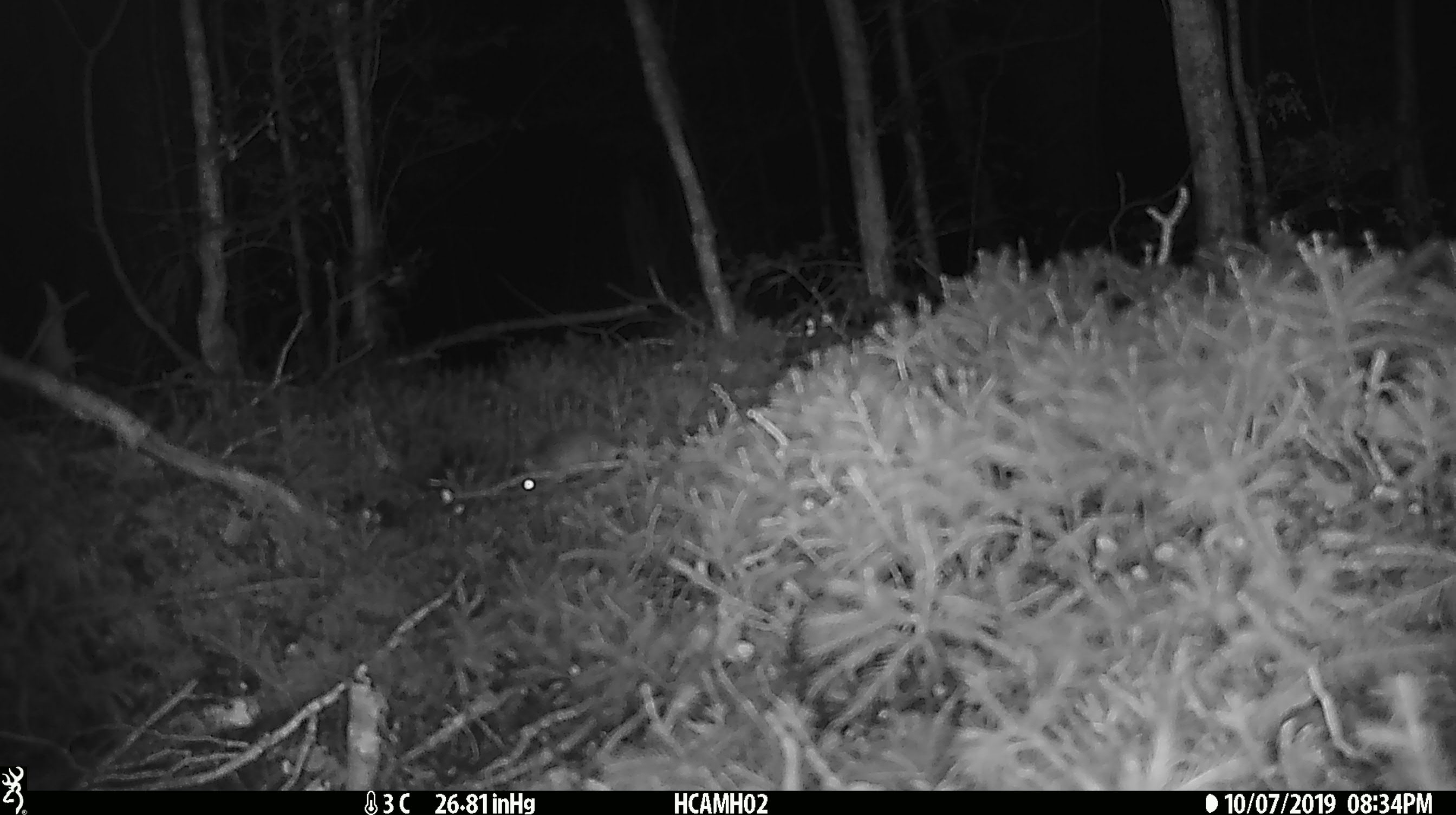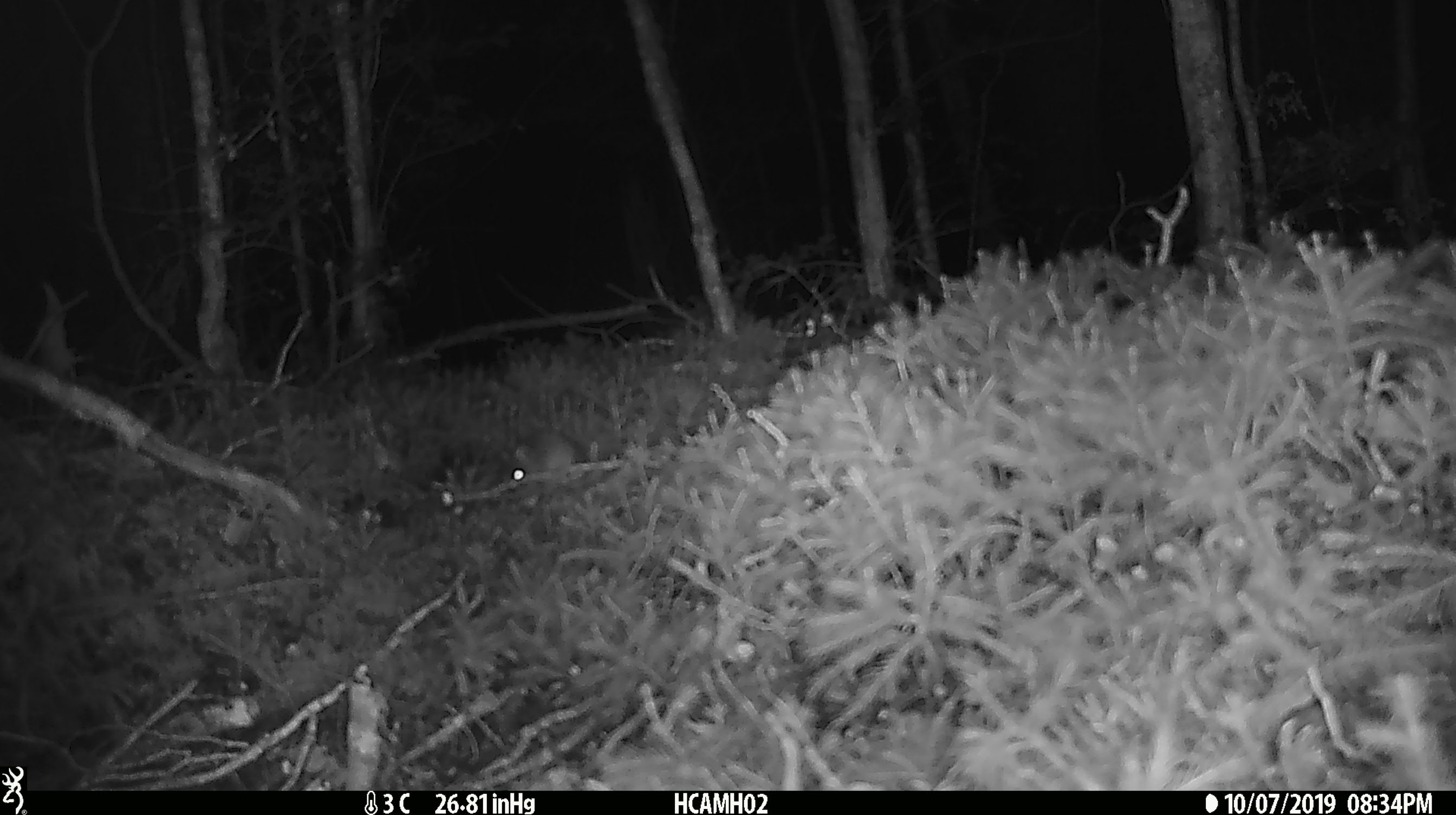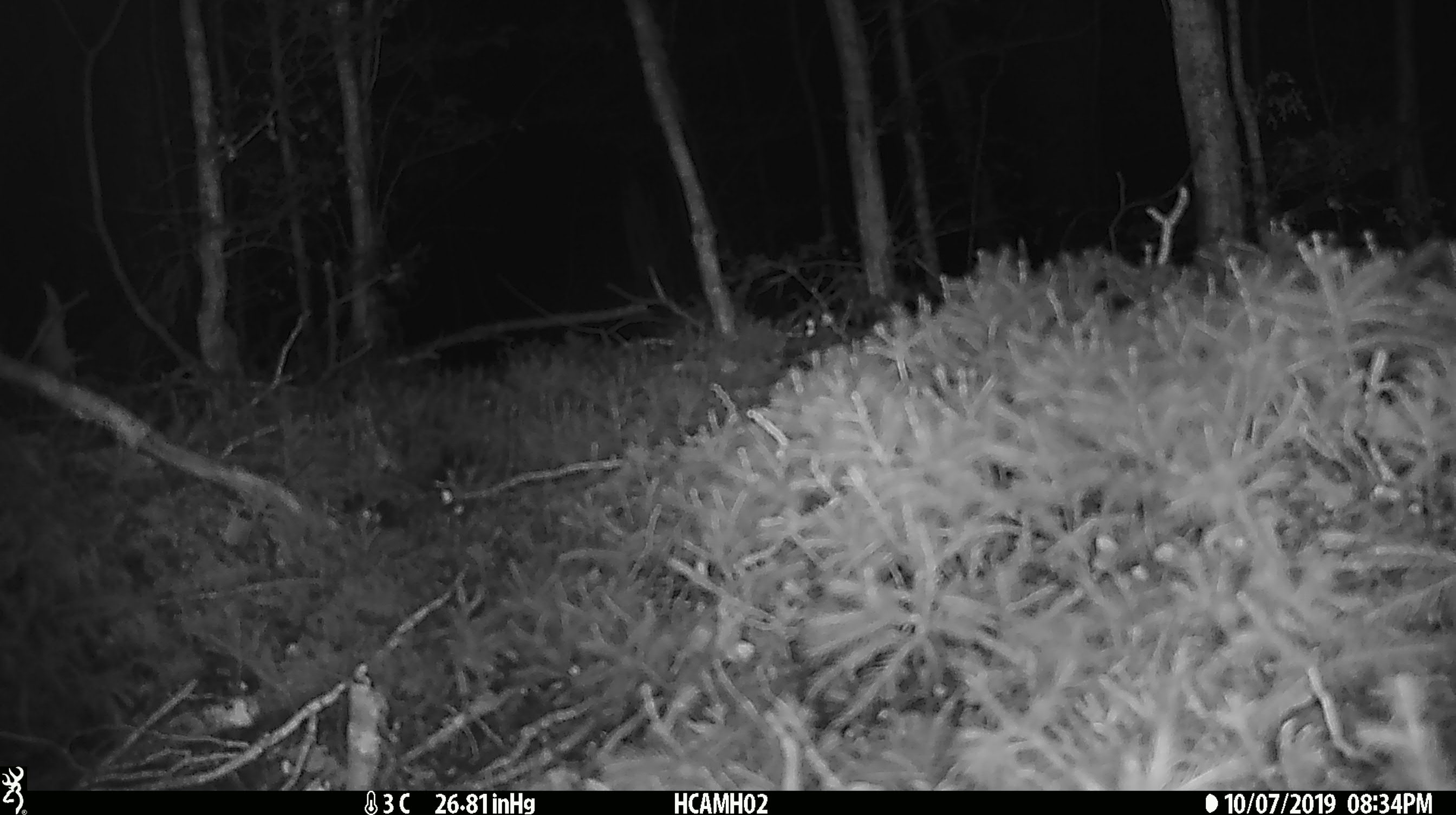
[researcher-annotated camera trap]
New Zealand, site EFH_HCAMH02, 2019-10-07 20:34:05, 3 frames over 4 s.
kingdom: Animalia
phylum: Chordata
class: Mammalia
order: Rodentia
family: Muridae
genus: Mus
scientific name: Mus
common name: mouse